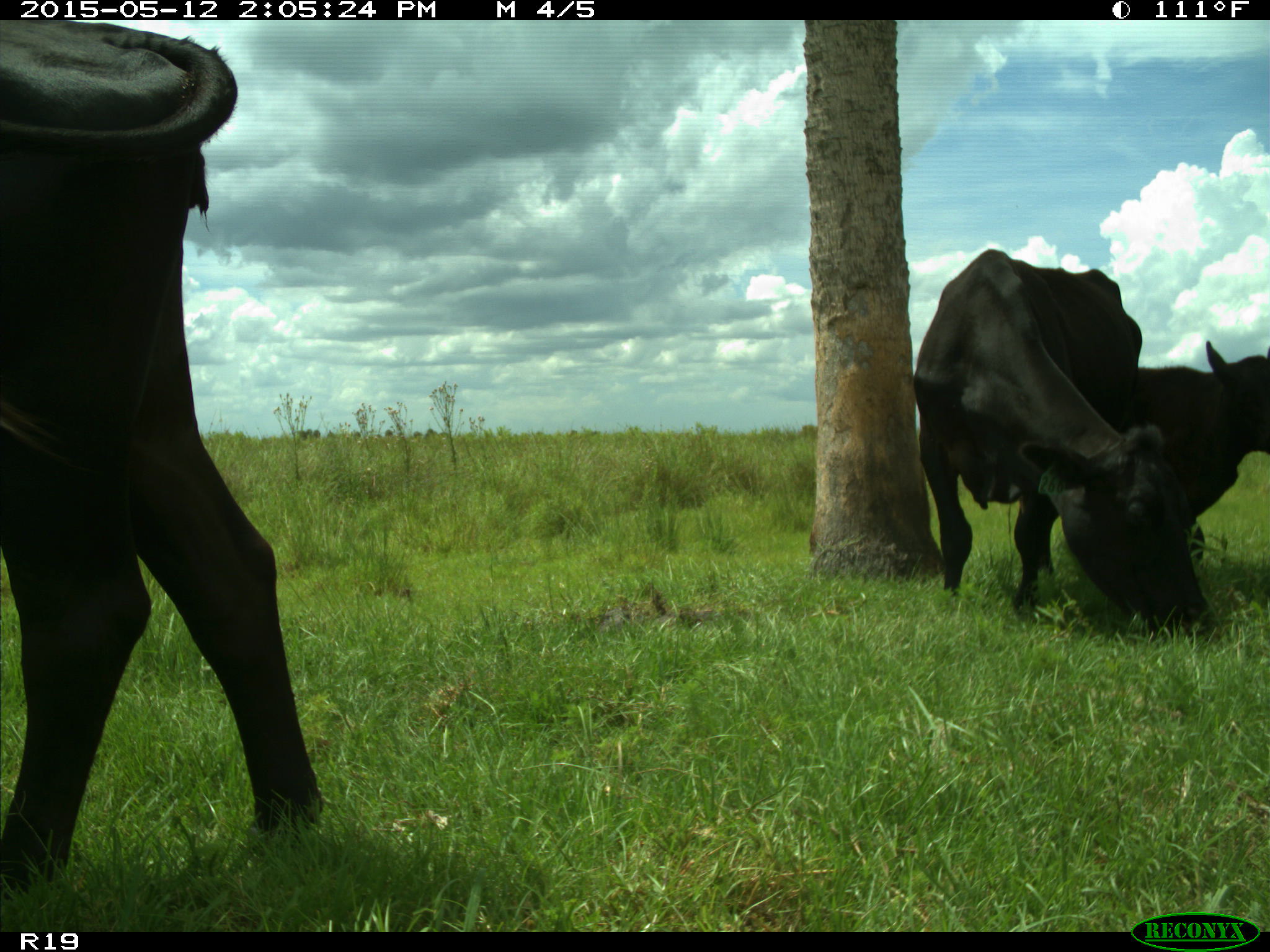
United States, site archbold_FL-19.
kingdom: Animalia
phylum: Chordata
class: Mammalia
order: Artiodactyla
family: Bovidae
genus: Bos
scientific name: Bos taurus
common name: domestic cow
Bos taurus (domestic cow).